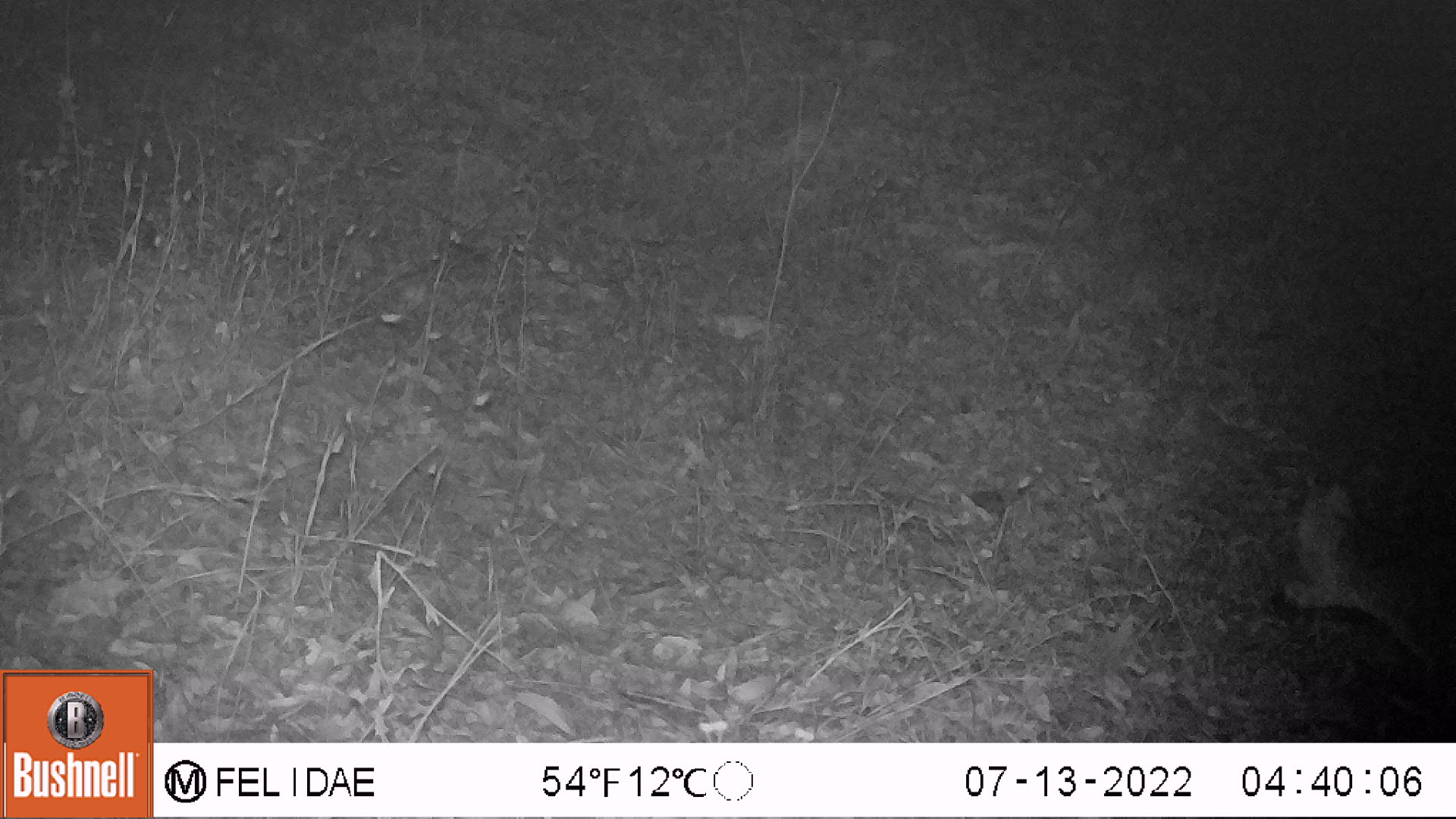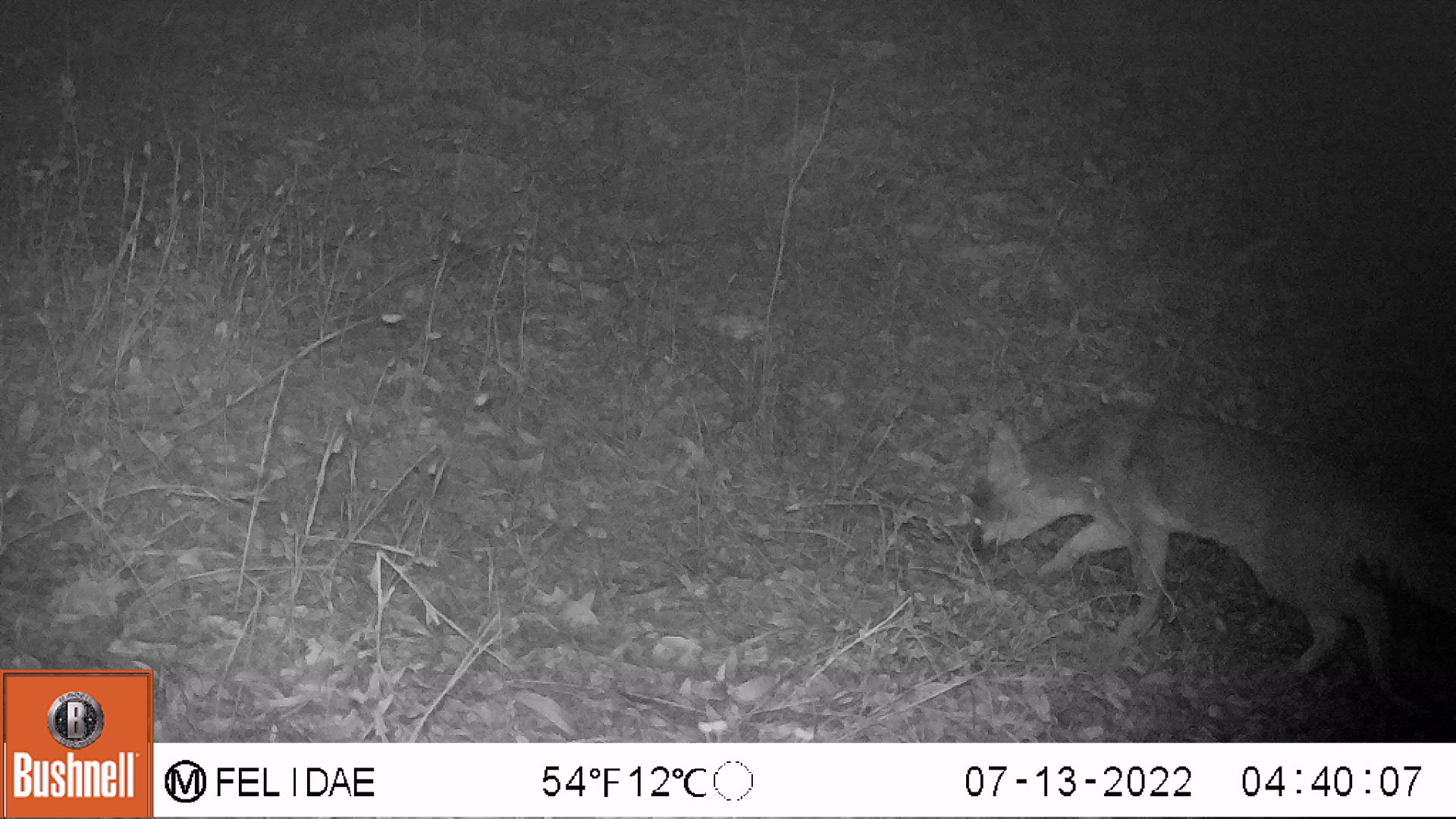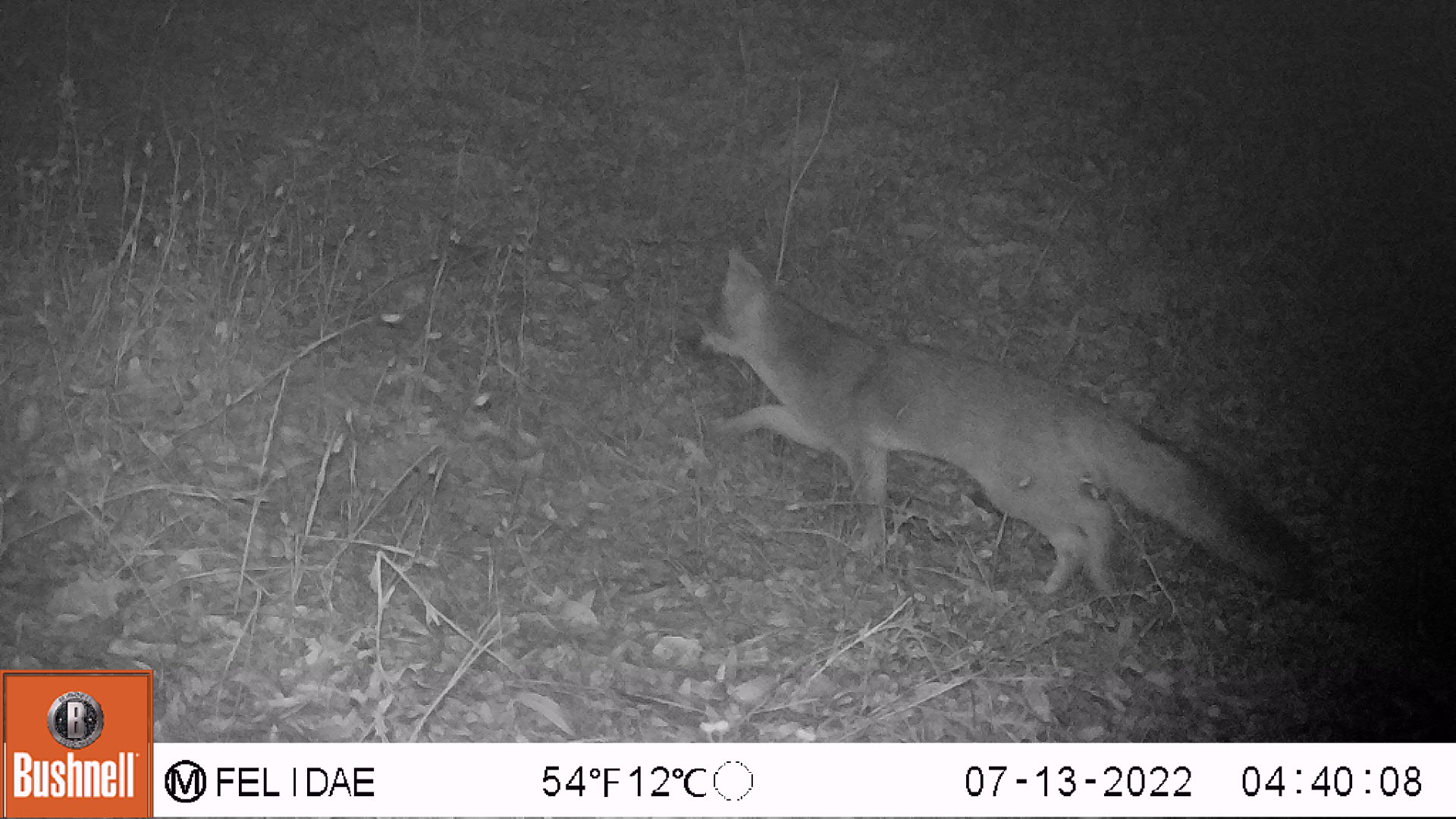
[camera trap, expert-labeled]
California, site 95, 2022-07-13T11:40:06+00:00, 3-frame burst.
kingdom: Animalia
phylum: Chordata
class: Mammalia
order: Carnivora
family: Canidae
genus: Urocyon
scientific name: Urocyon cinereoargenteus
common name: gray fox